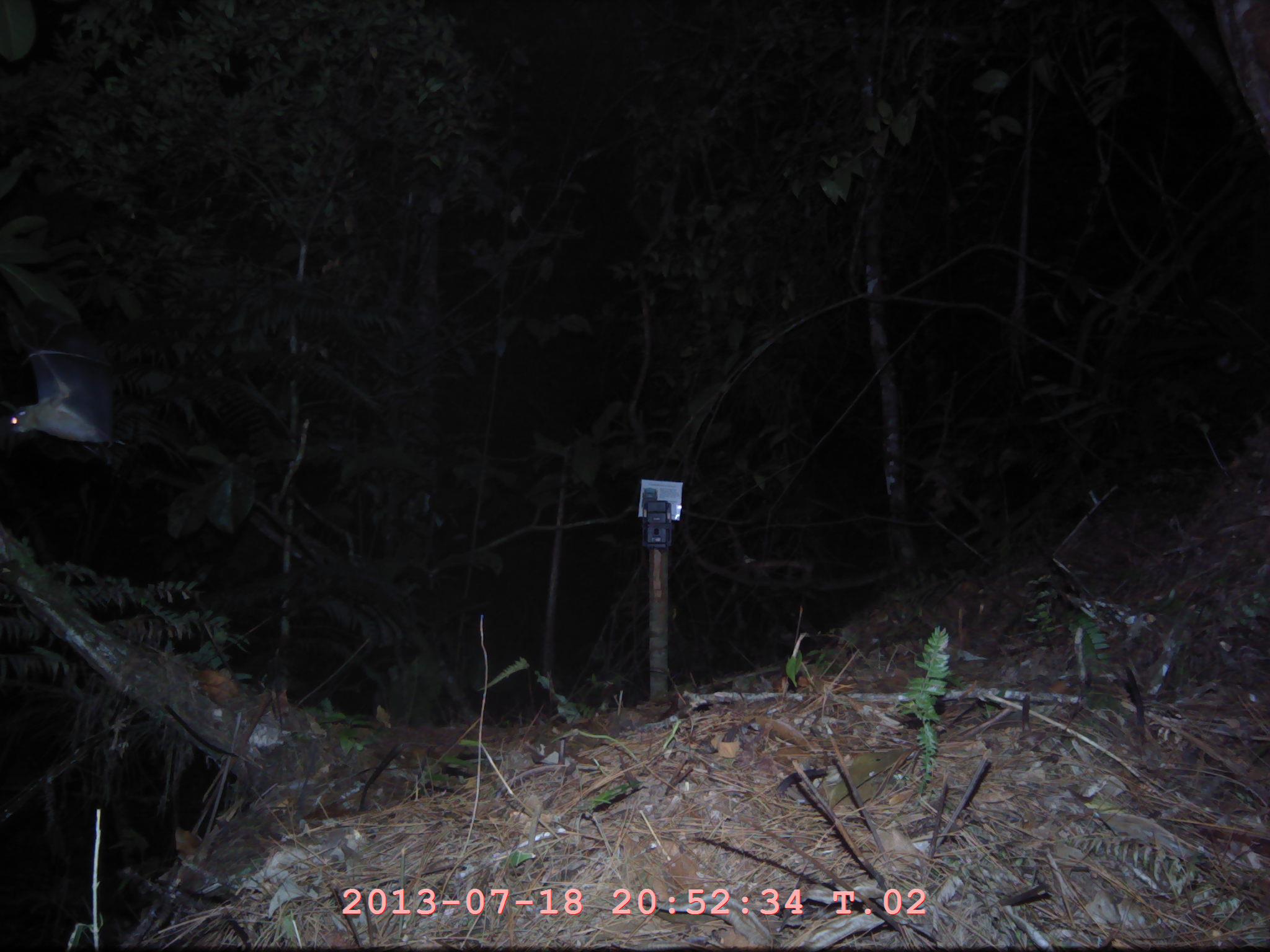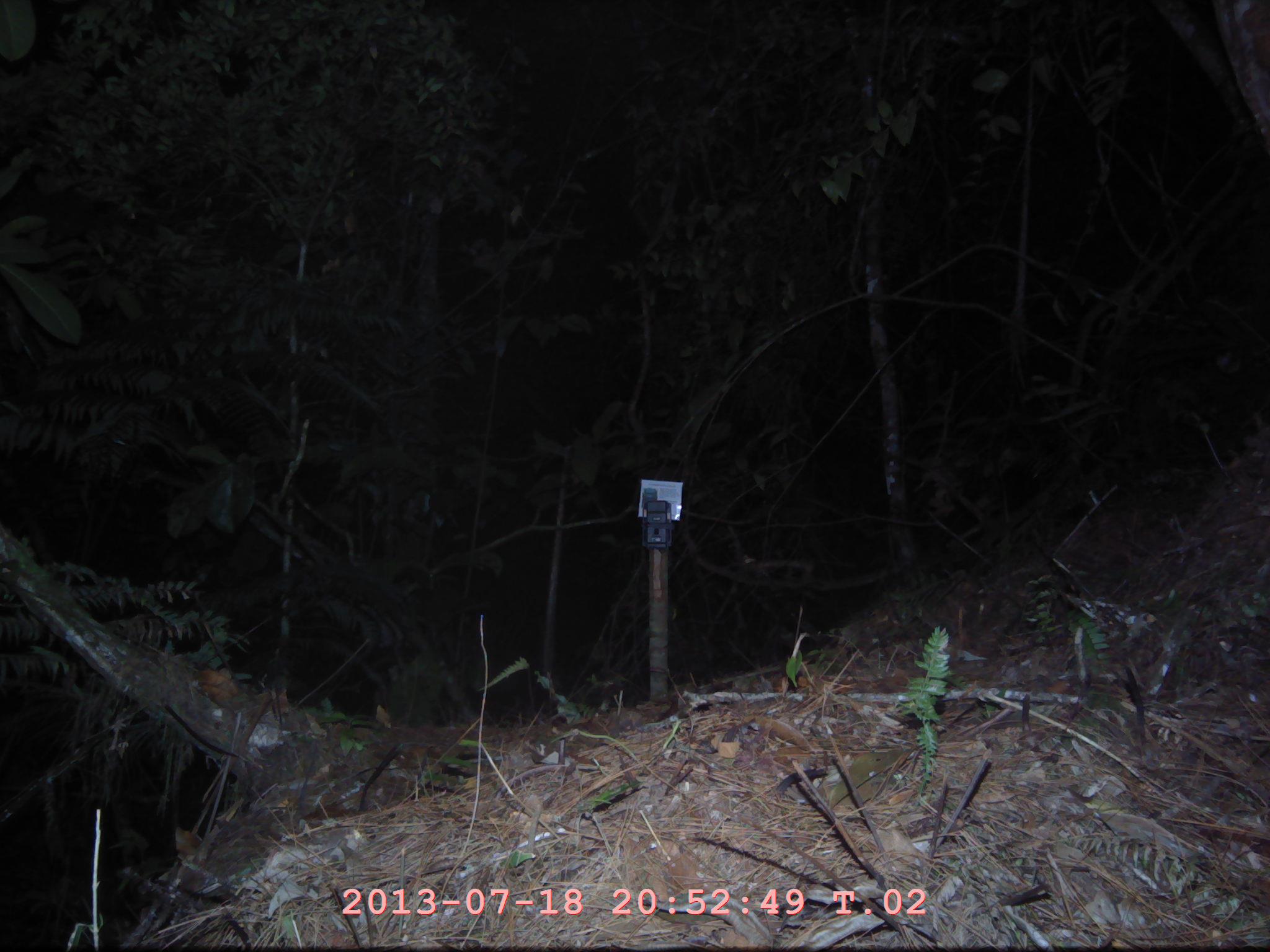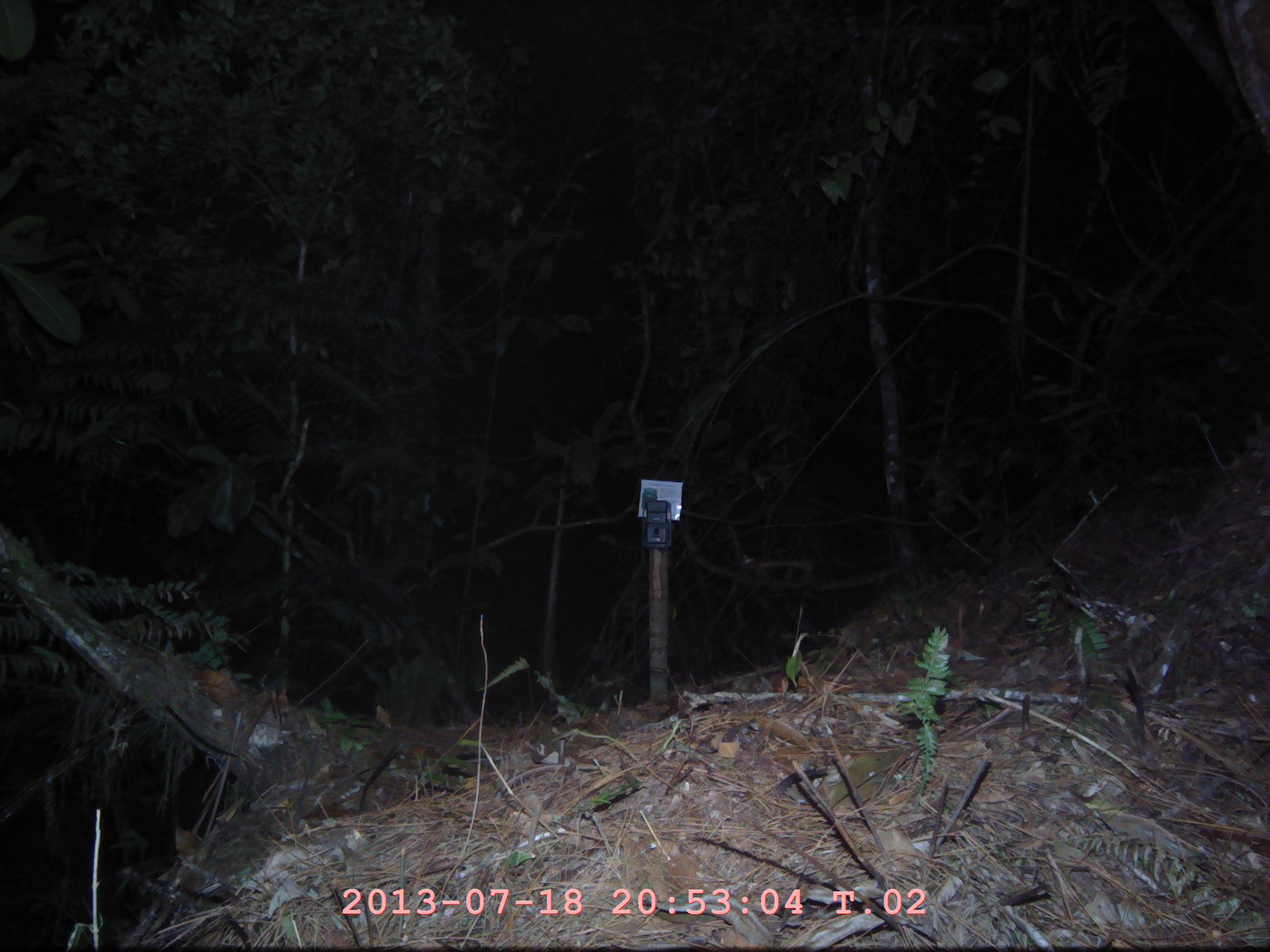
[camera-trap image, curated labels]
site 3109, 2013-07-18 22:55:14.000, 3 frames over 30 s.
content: unidentified animal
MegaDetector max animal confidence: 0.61